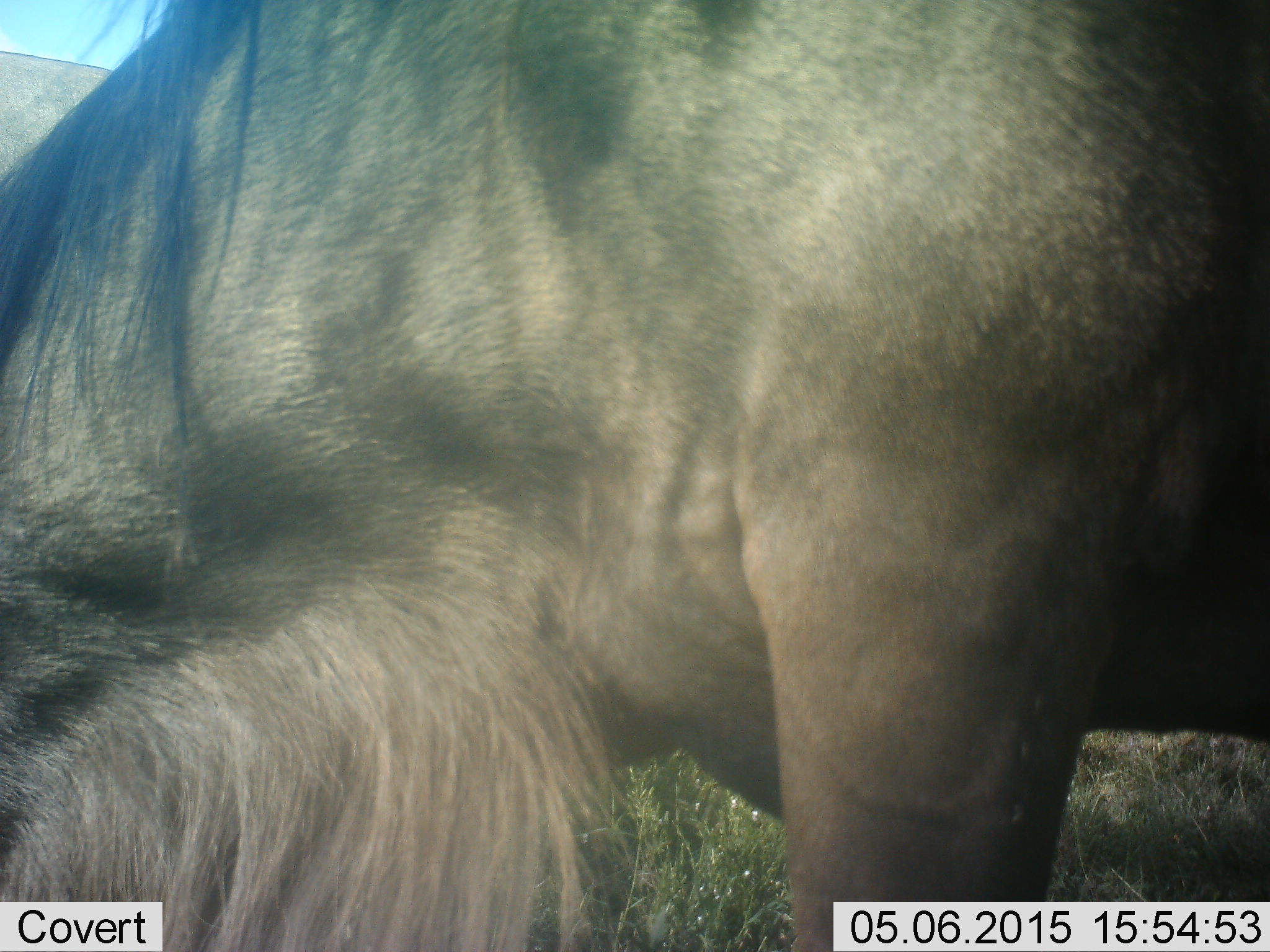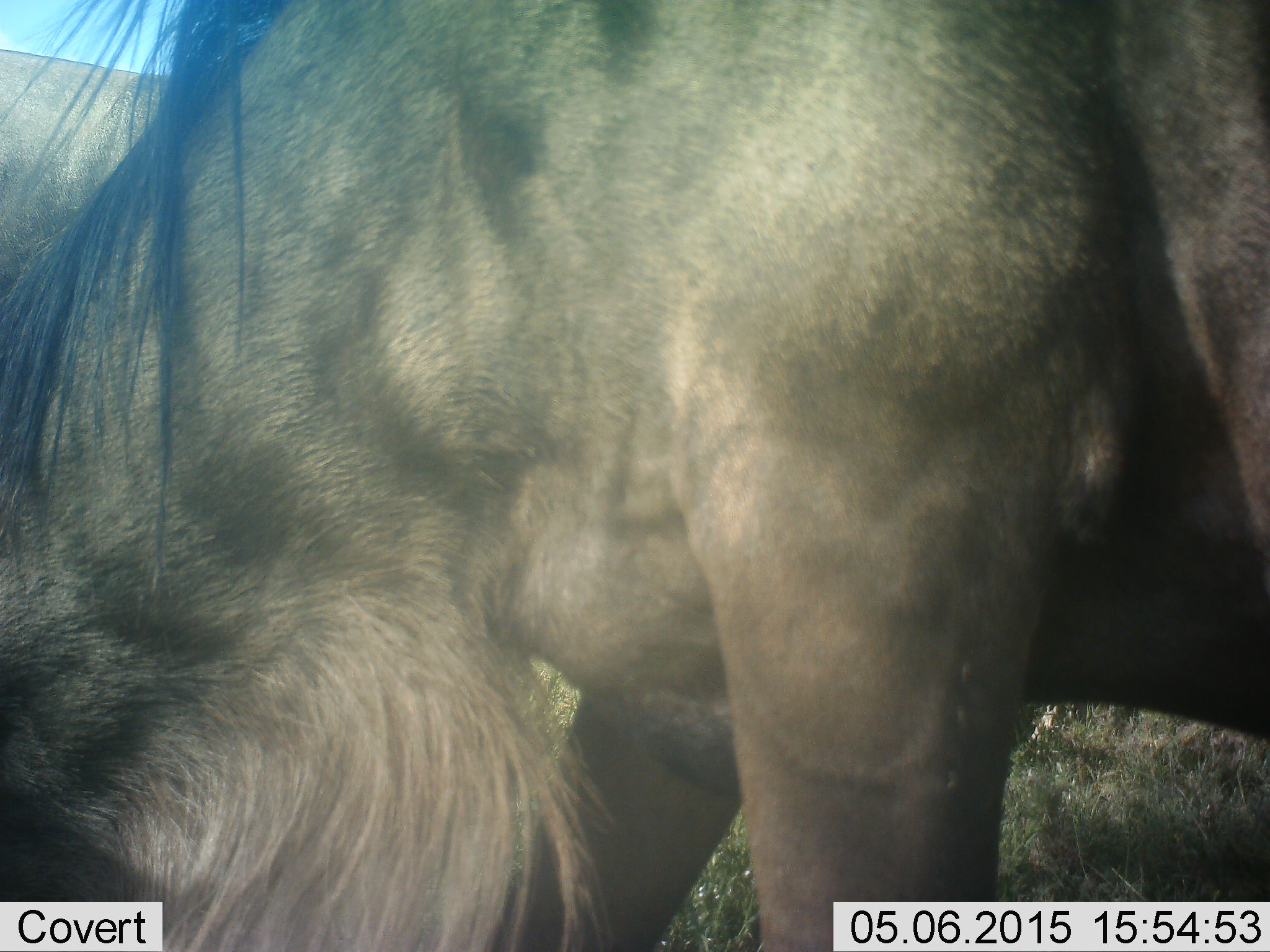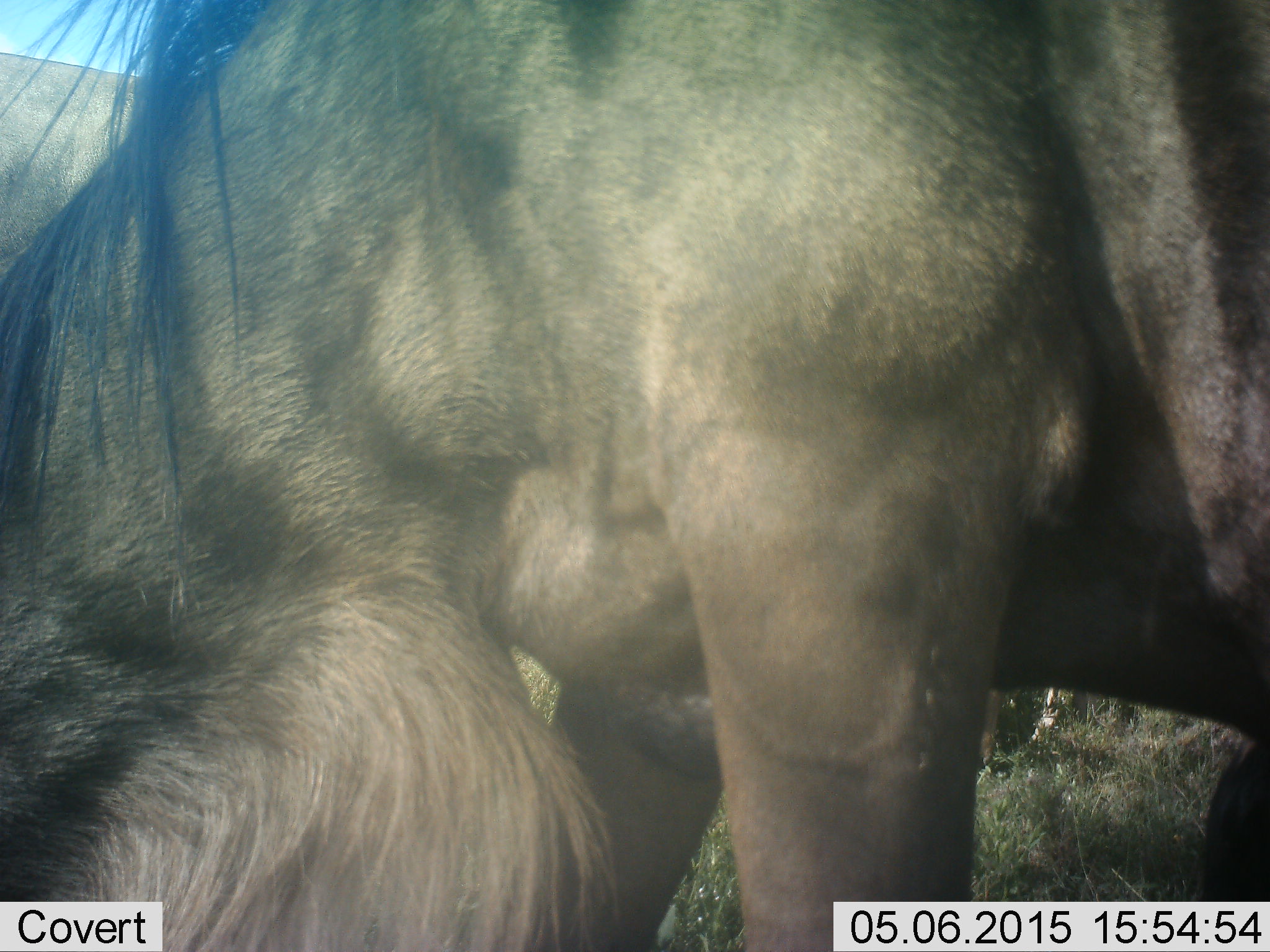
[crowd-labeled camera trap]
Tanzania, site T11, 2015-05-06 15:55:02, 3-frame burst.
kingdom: Animalia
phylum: Chordata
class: Mammalia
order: Artiodactyla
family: Bovidae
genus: Connochaetes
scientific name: Connochaetes taurinus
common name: blue wildebeest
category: wildebeest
Wildebeest (blue wildebeest) (Connochaetes taurinus), count 1. Behavior (volunteer vote fractions): standing 40%, resting 0%, moving 0%, interacting 0%. Young present (vote fraction): 0%. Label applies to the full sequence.